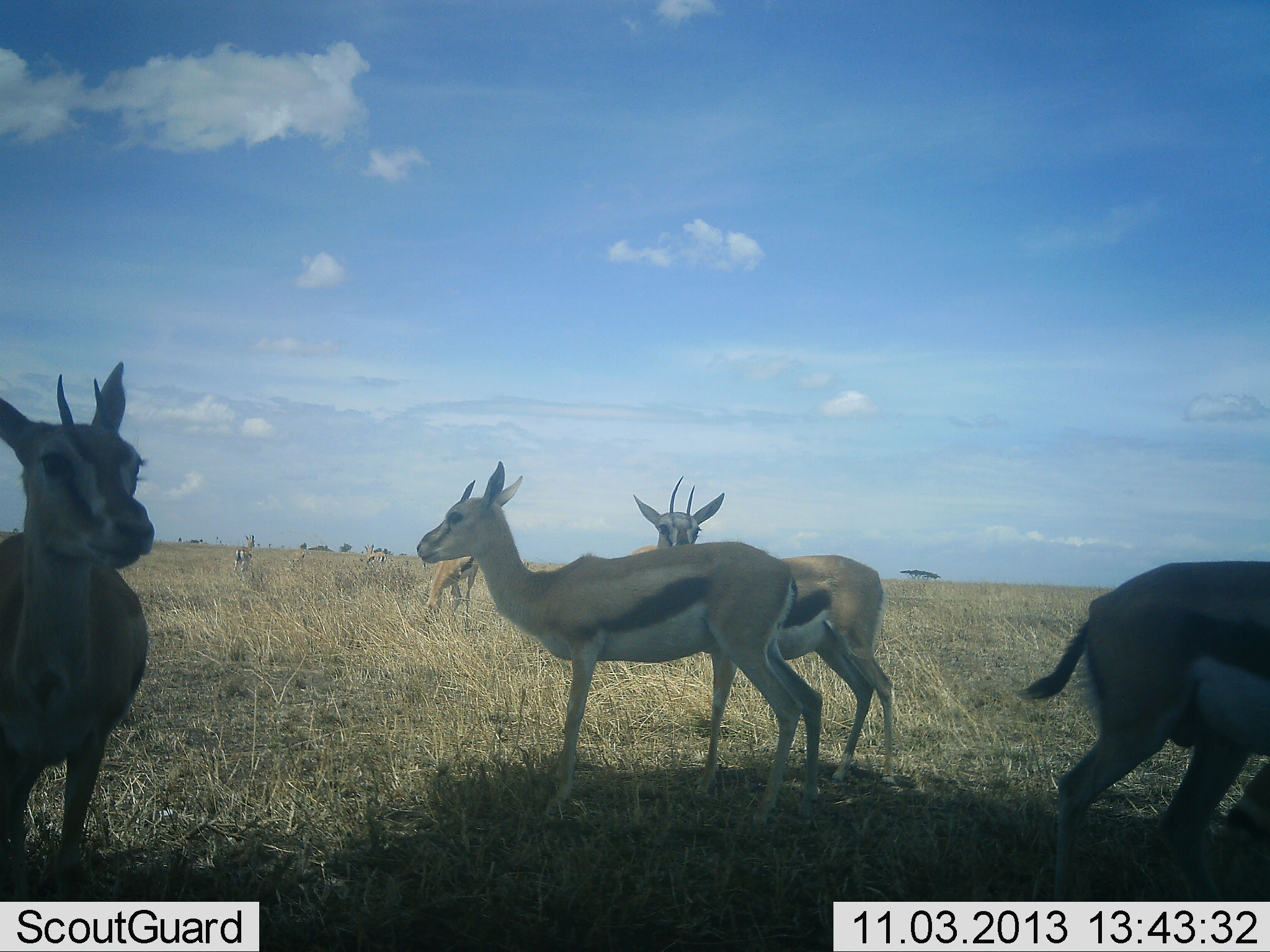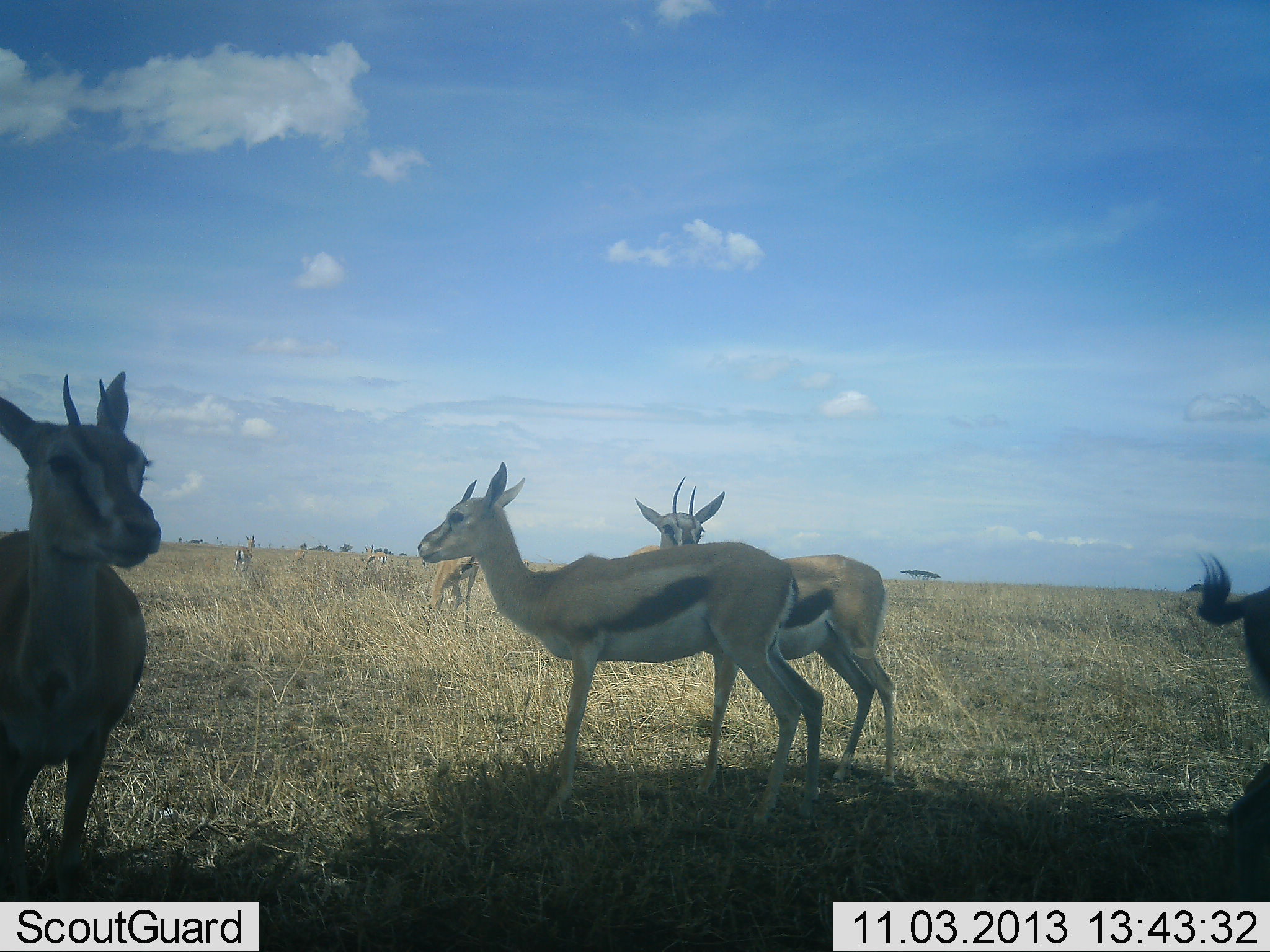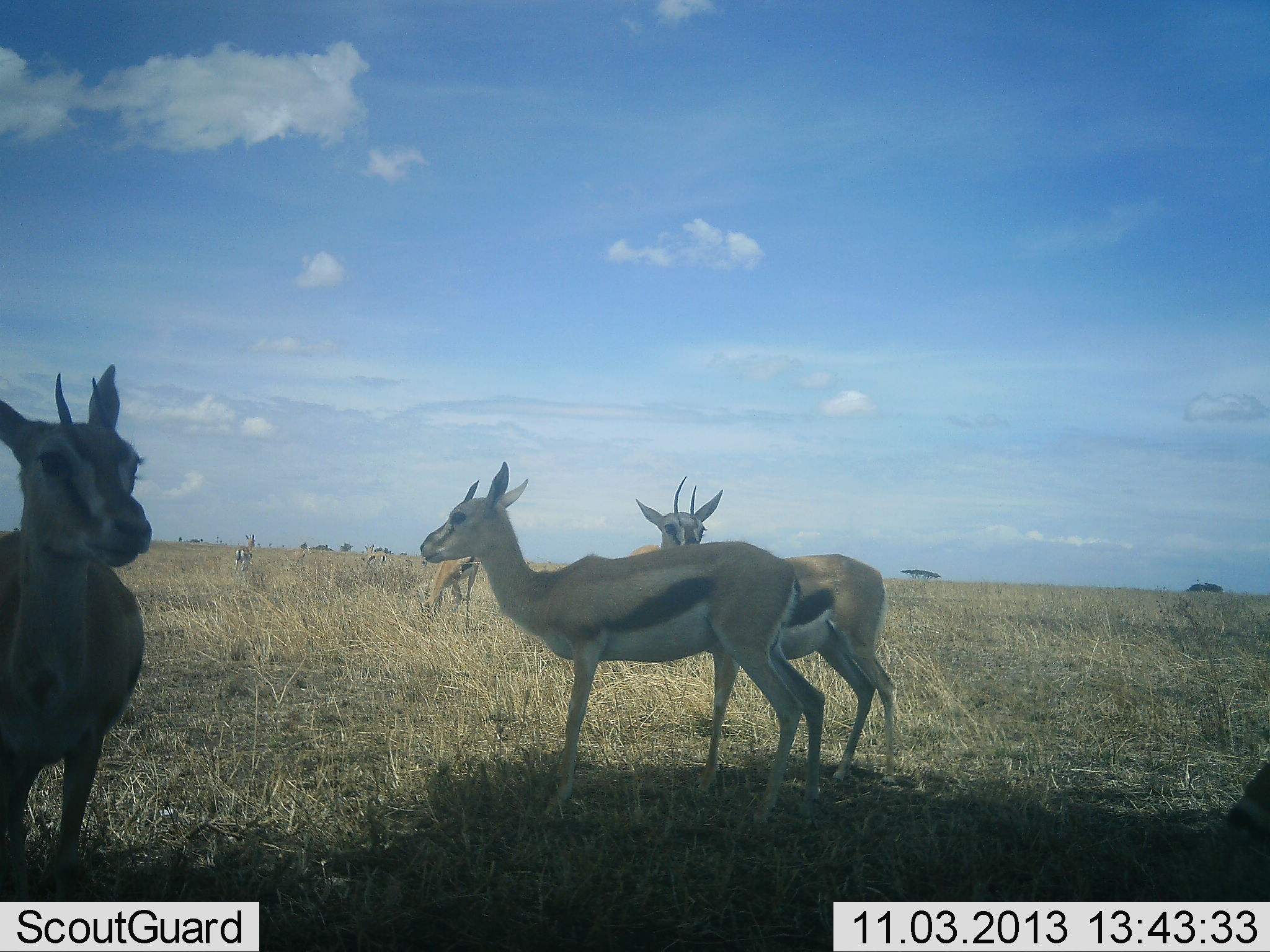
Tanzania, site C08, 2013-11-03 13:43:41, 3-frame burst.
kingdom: Animalia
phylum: Chordata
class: Mammalia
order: Artiodactyla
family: Bovidae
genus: Eudorcas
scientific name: Eudorcas thomsonii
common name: thomson's gazelle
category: gazellethomsons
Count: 8.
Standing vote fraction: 100%.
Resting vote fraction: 0%.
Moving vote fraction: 60%.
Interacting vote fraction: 10%.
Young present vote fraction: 0%.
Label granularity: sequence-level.